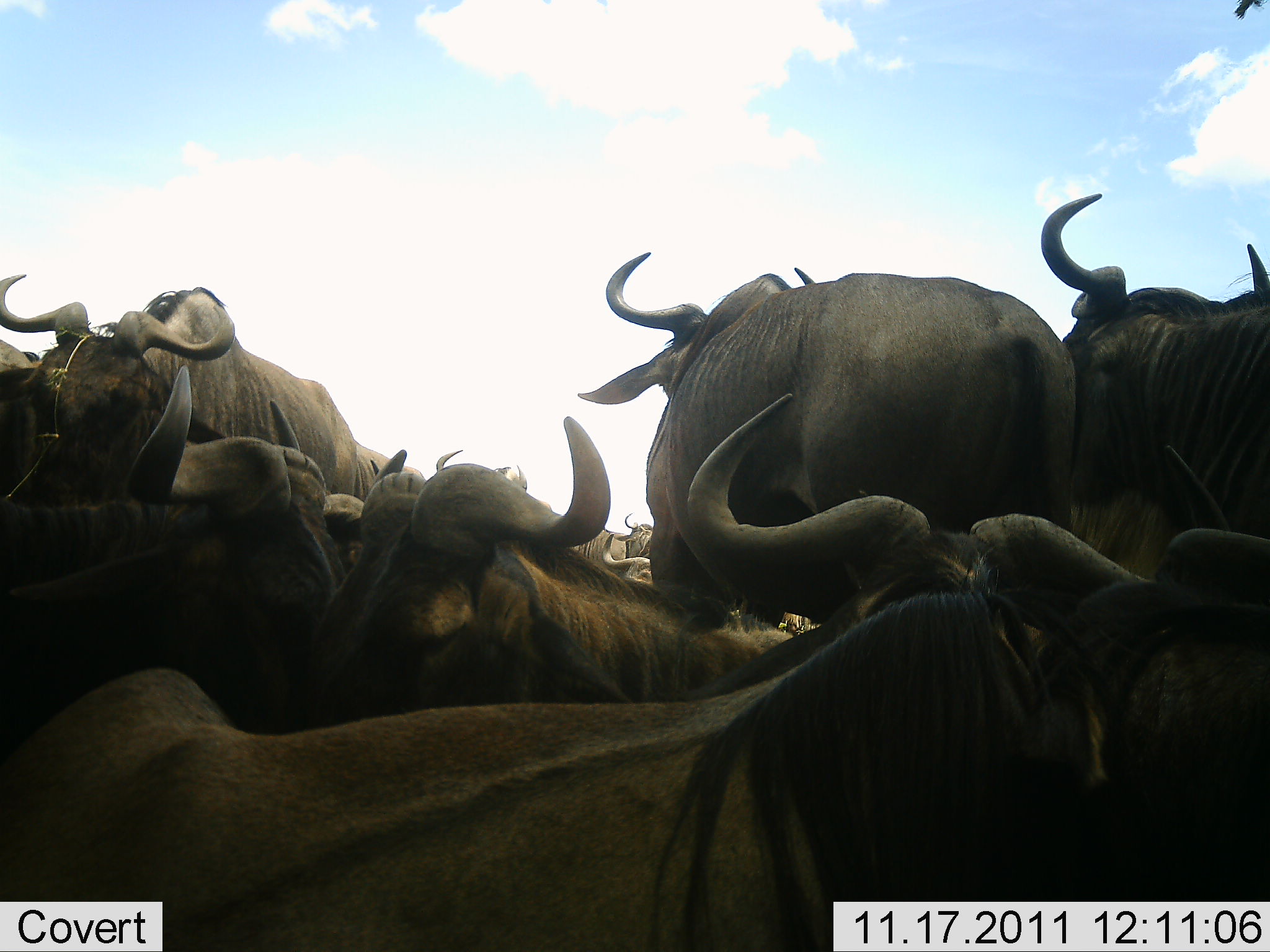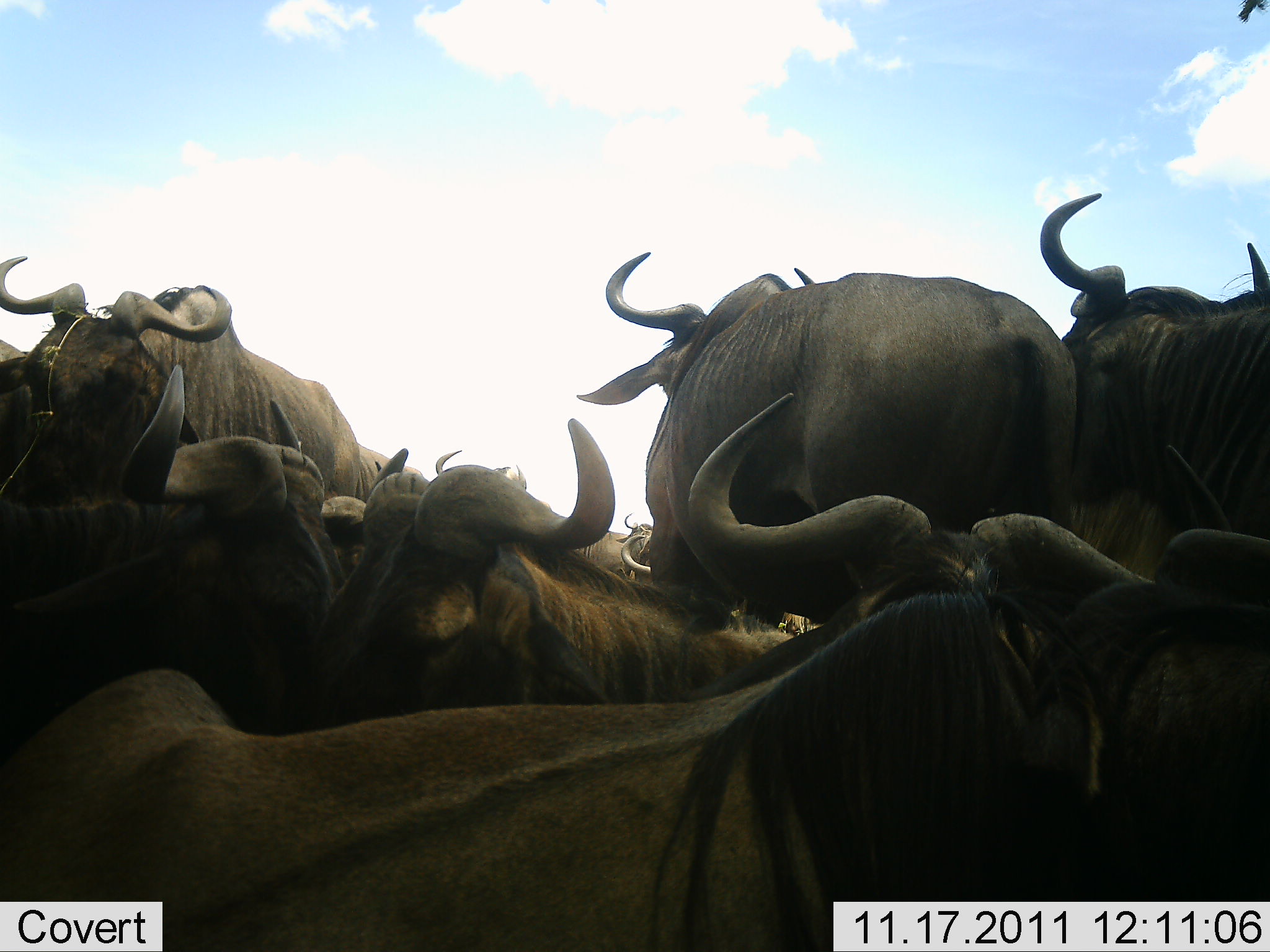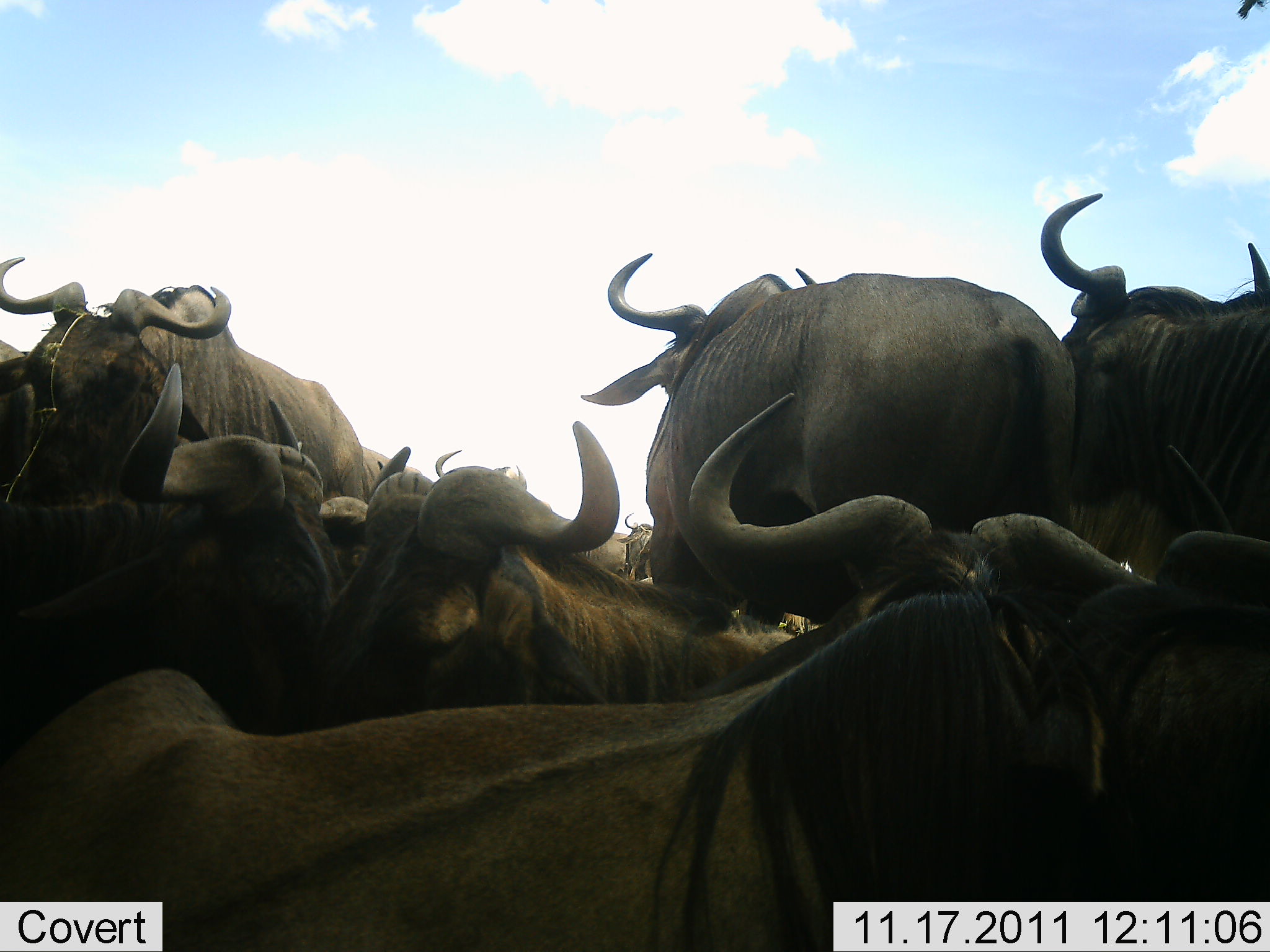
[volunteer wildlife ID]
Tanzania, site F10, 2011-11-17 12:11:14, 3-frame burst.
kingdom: Animalia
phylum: Chordata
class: Mammalia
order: Artiodactyla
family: Bovidae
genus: Connochaetes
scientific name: Connochaetes taurinus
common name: blue wildebeest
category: wildebeest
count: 11-50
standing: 75%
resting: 75%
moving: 0%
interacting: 25%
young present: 0%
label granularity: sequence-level